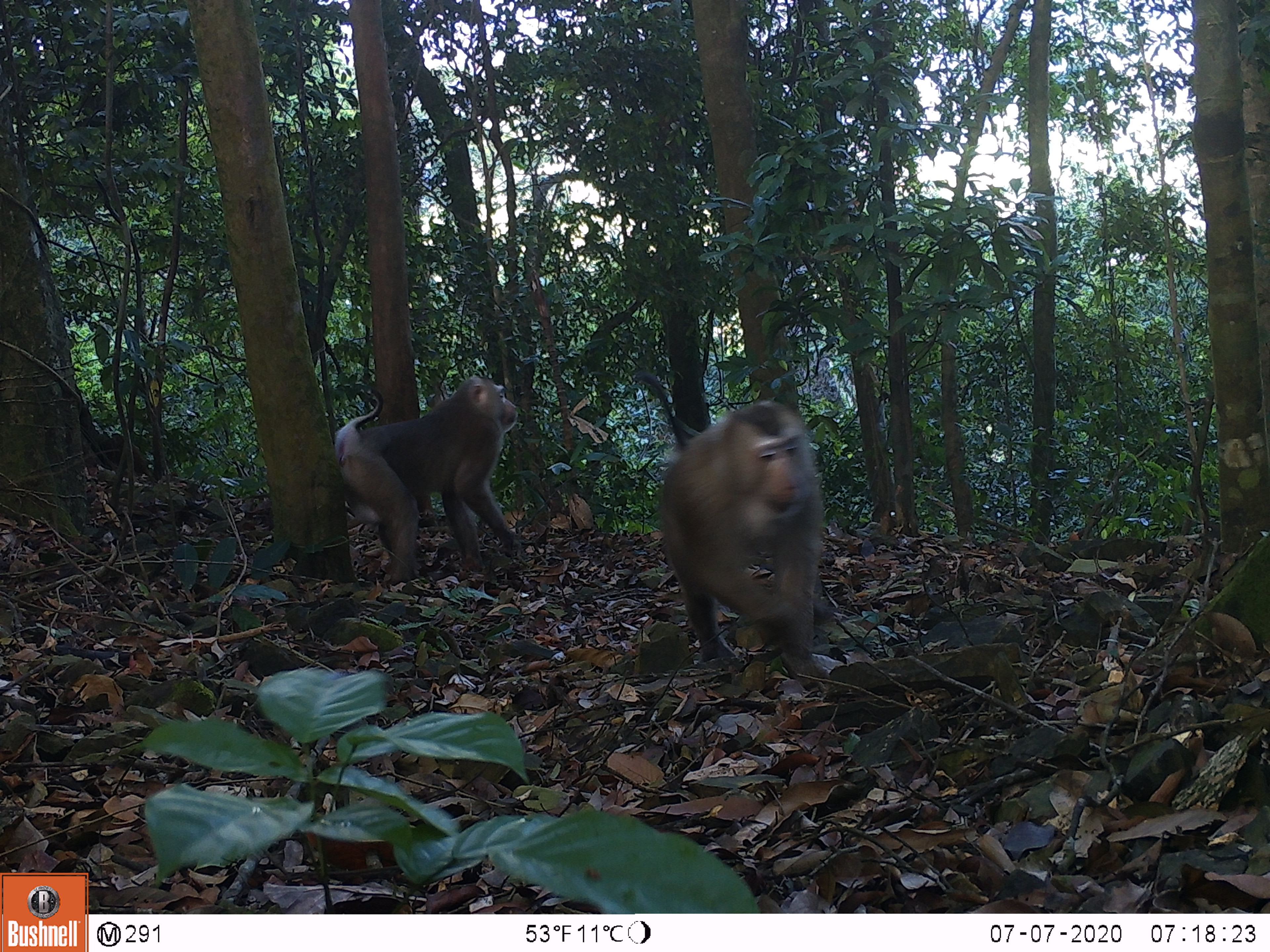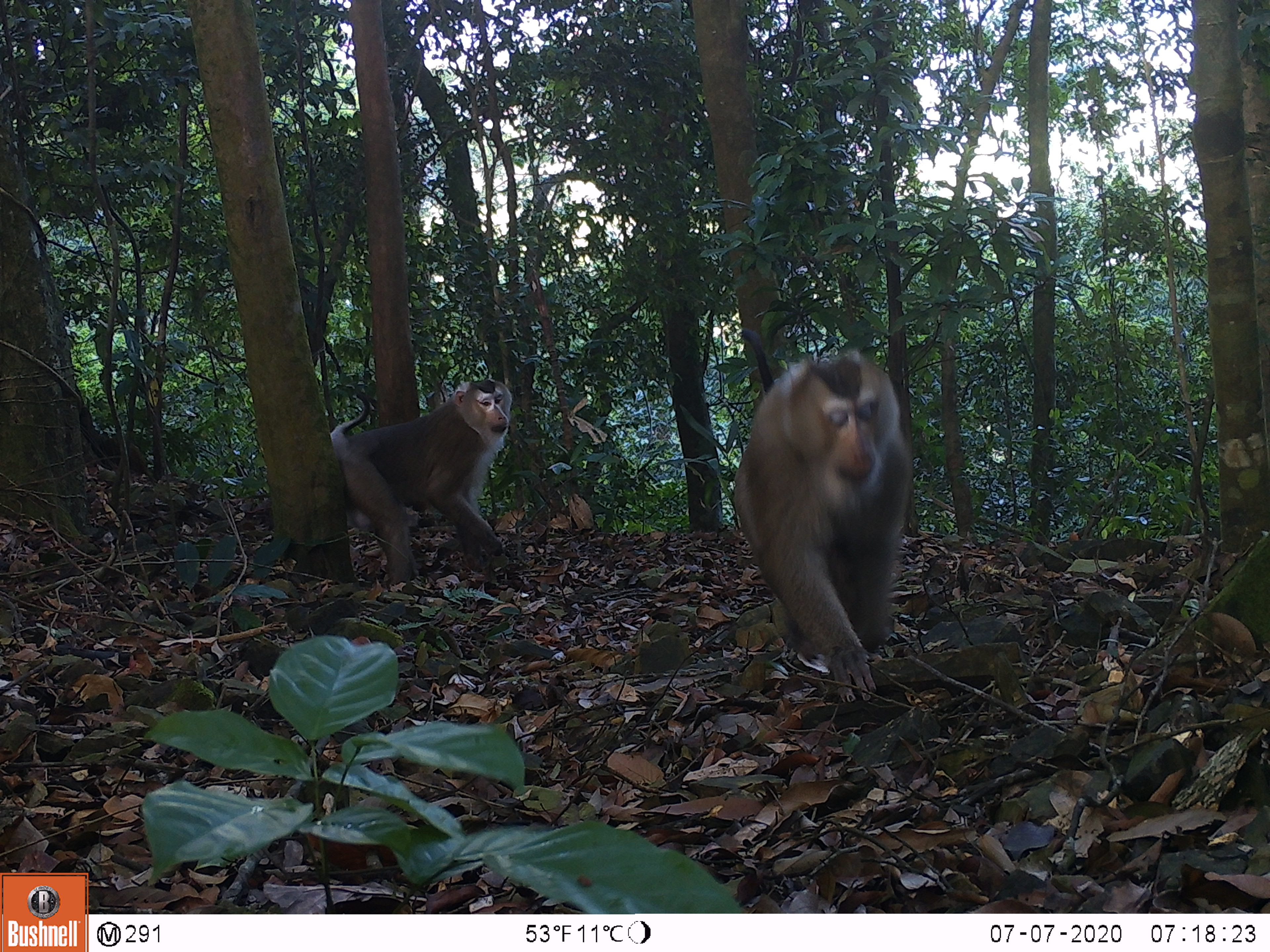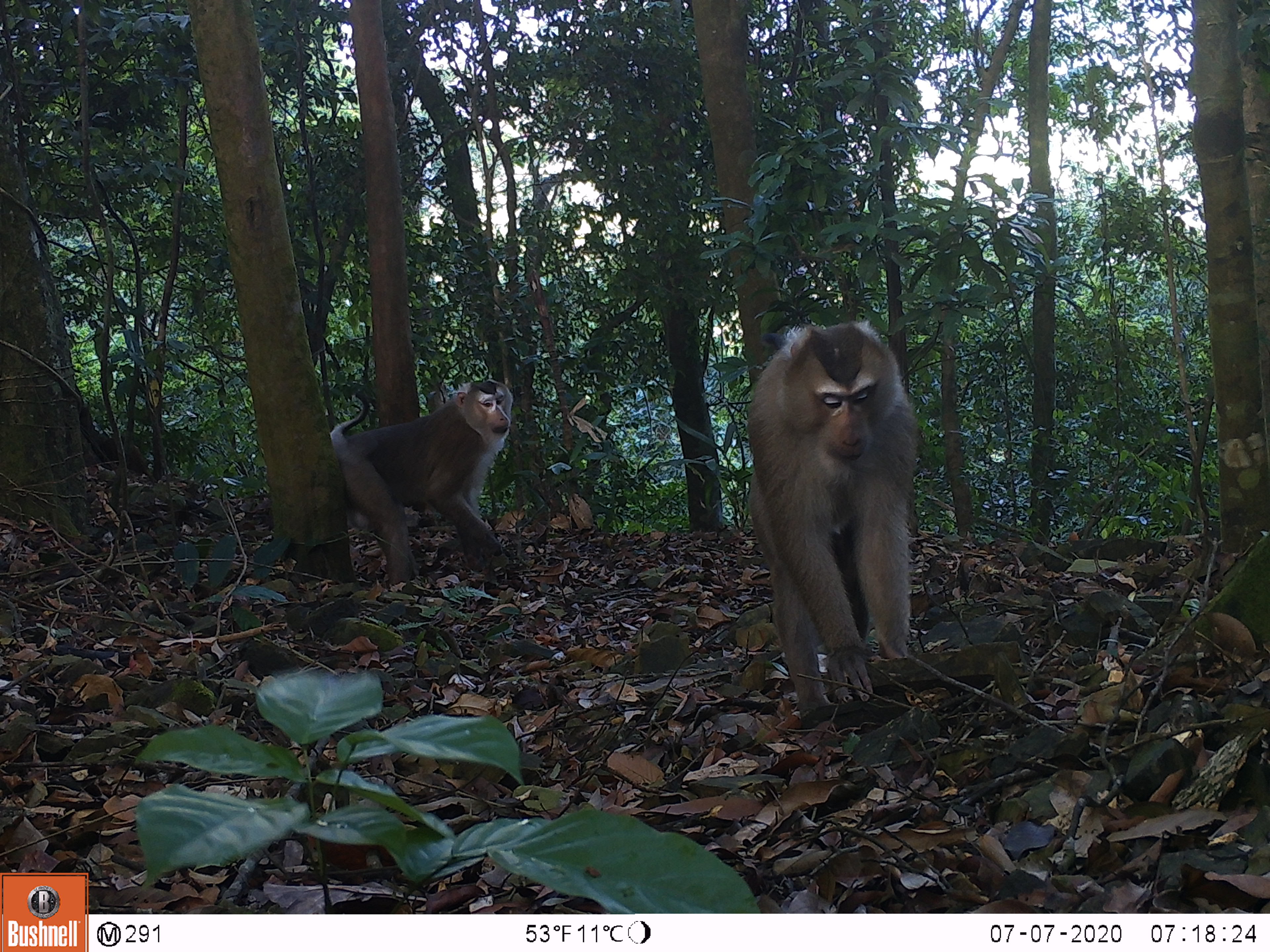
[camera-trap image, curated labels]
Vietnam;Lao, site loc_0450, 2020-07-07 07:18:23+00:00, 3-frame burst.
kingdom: Animalia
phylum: Chordata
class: Mammalia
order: Primates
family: Cercopithecidae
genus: Macaca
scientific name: Macaca nemestrina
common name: pig-tailed macaque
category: pig tailed macaque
Pig tailed macaque (pig-tailed macaque) (Macaca nemestrina). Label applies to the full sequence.